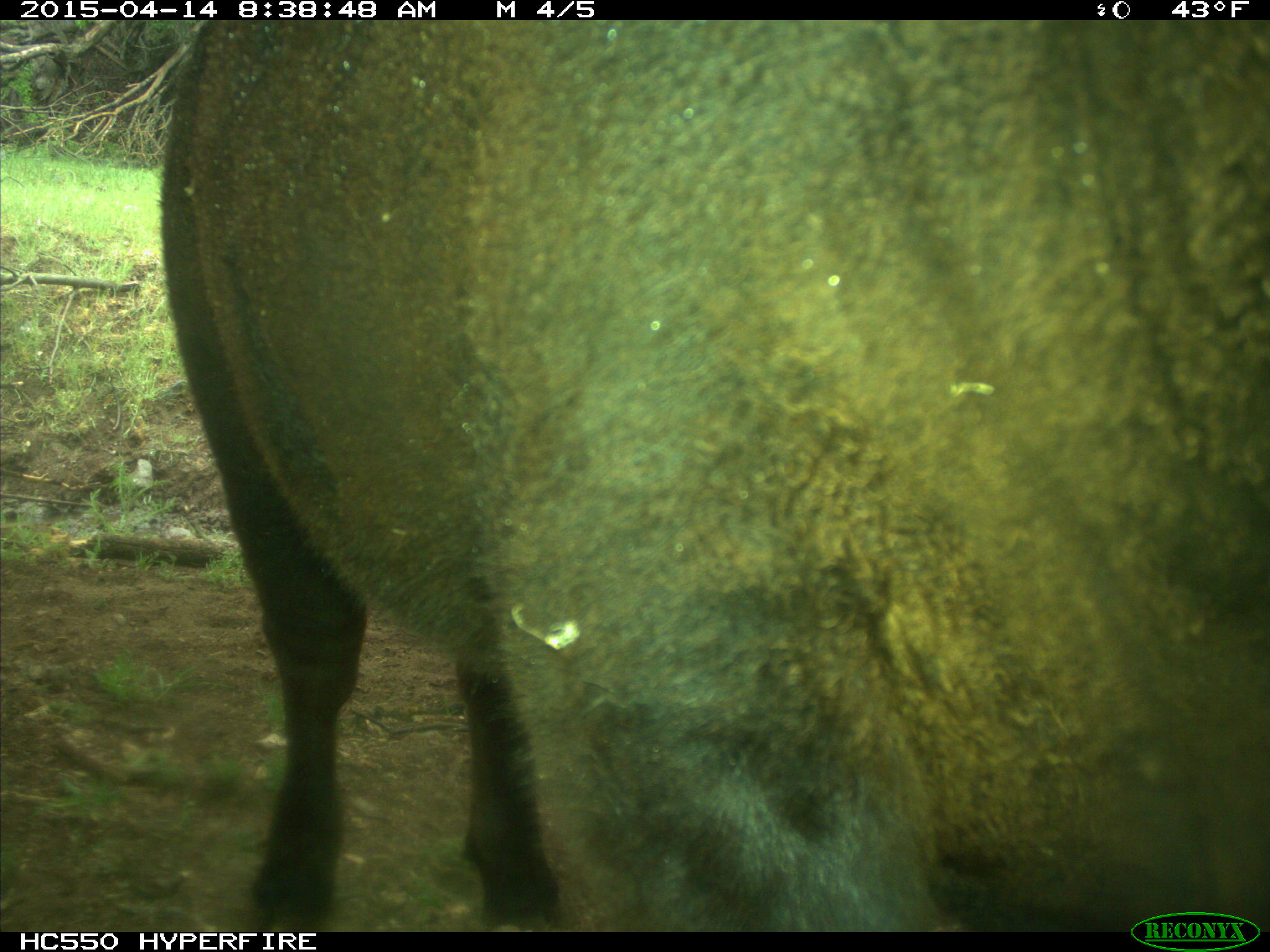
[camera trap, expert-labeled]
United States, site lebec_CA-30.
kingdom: Animalia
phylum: Chordata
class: Mammalia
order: Artiodactyla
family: Bovidae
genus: Bos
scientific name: Bos taurus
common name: domestic cow